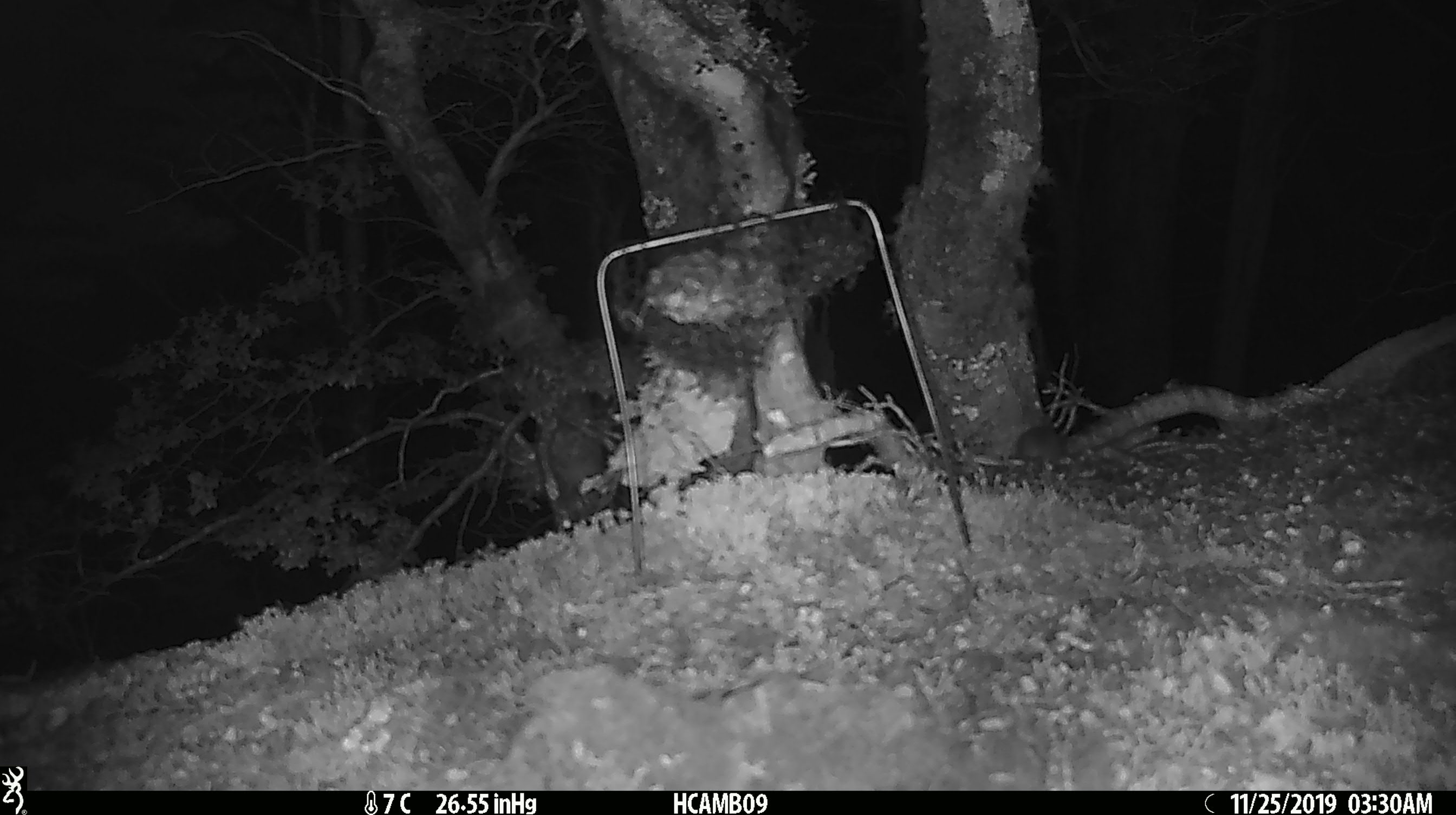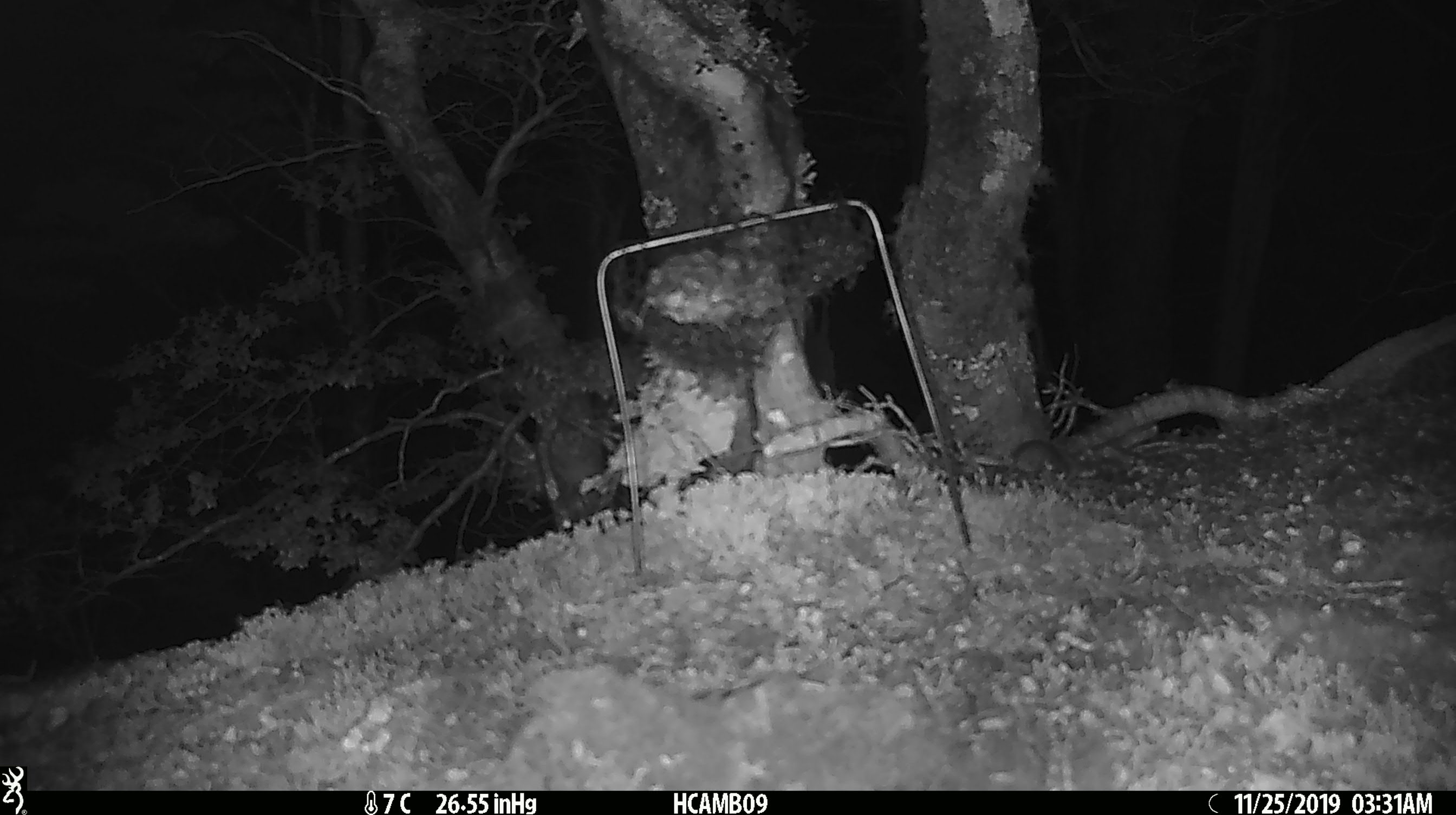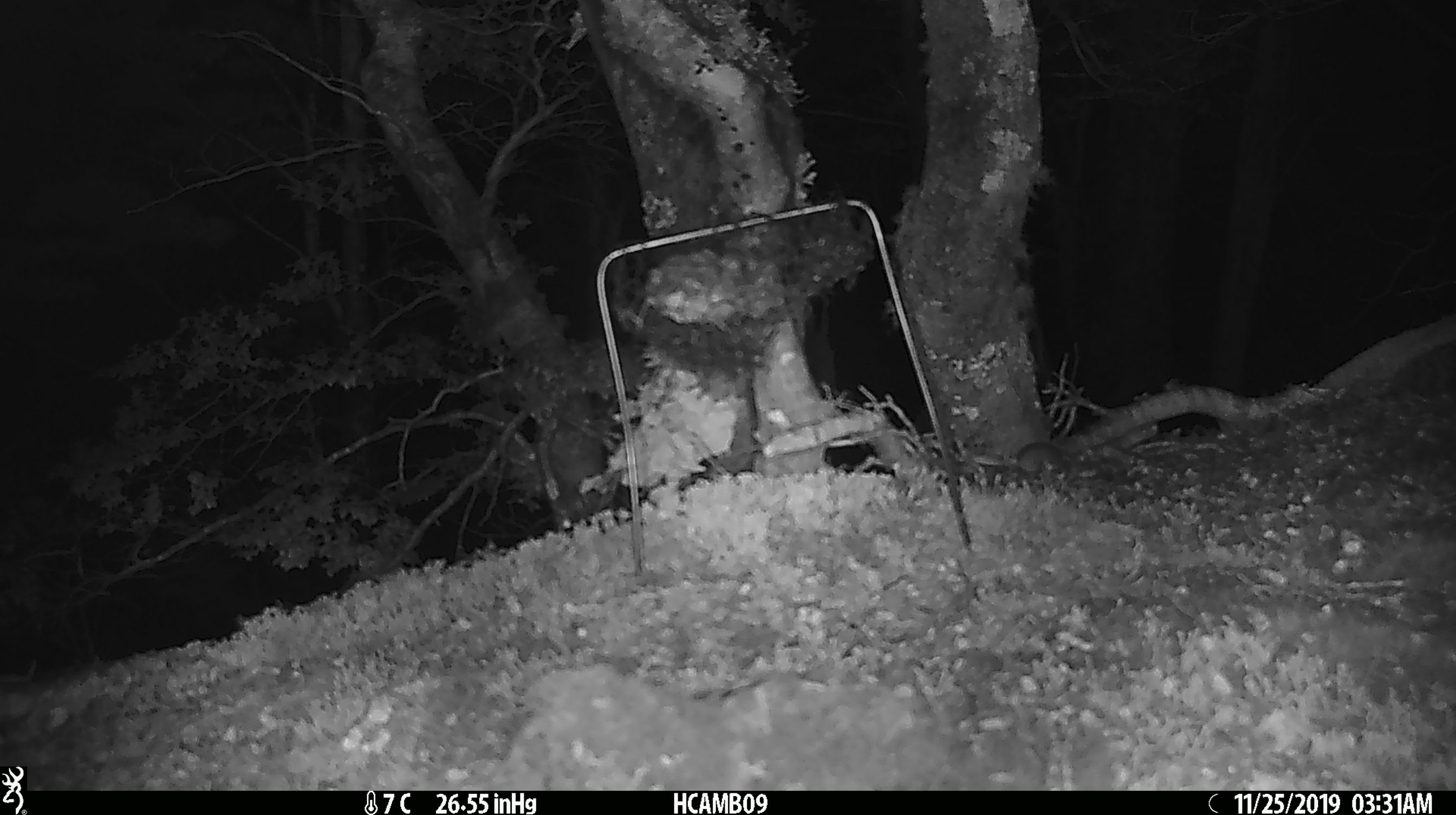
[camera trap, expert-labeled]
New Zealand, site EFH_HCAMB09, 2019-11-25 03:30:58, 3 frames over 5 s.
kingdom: Animalia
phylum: Chordata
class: Mammalia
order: Rodentia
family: Muridae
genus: Mus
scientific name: Mus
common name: mouse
Mouse (Mus).